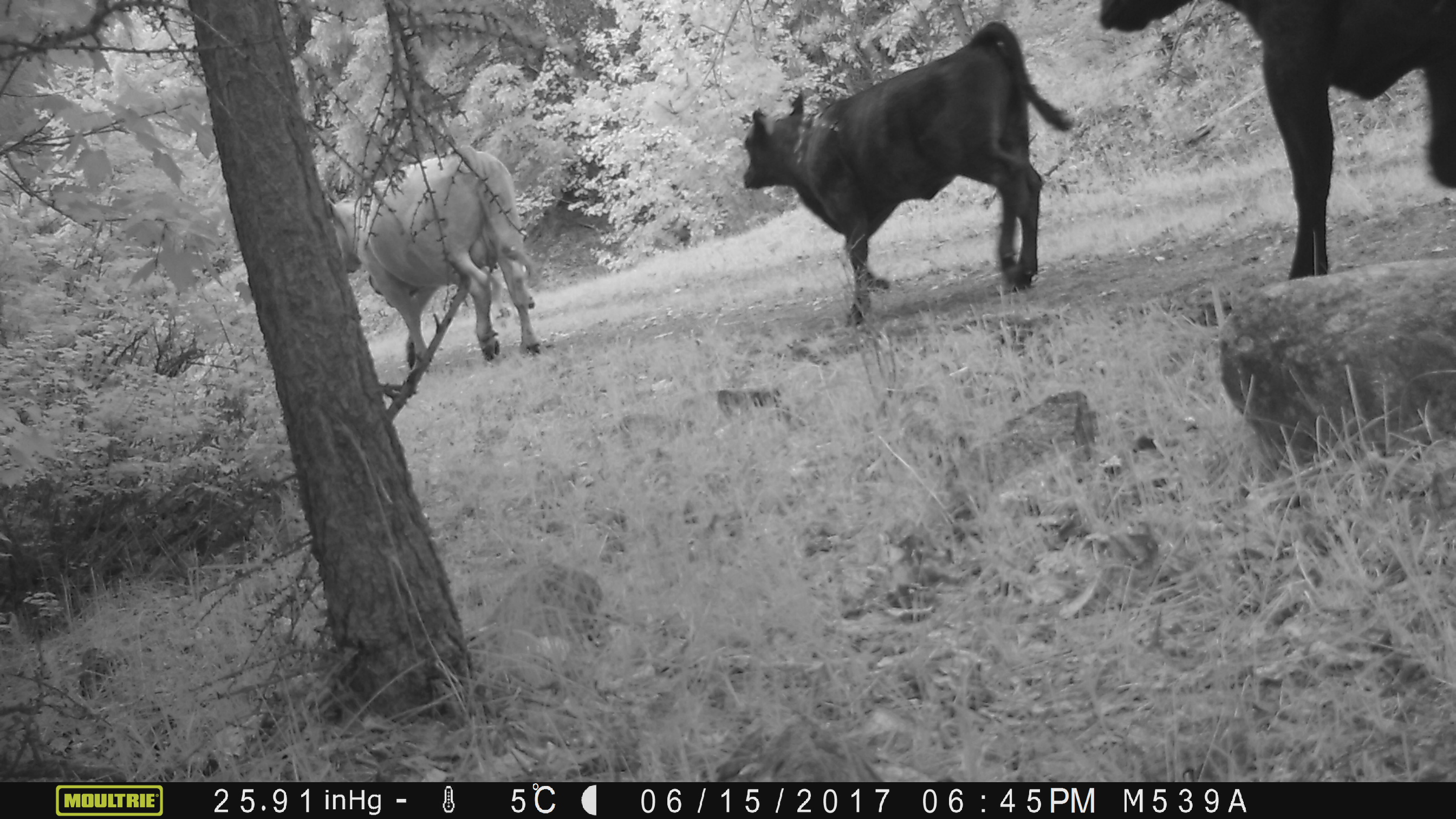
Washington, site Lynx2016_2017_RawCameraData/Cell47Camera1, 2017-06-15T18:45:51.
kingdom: Animalia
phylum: Chordata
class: Mammalia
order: Artiodactyla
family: Bovidae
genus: Bos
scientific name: Bos taurus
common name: domestic cattle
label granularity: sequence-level